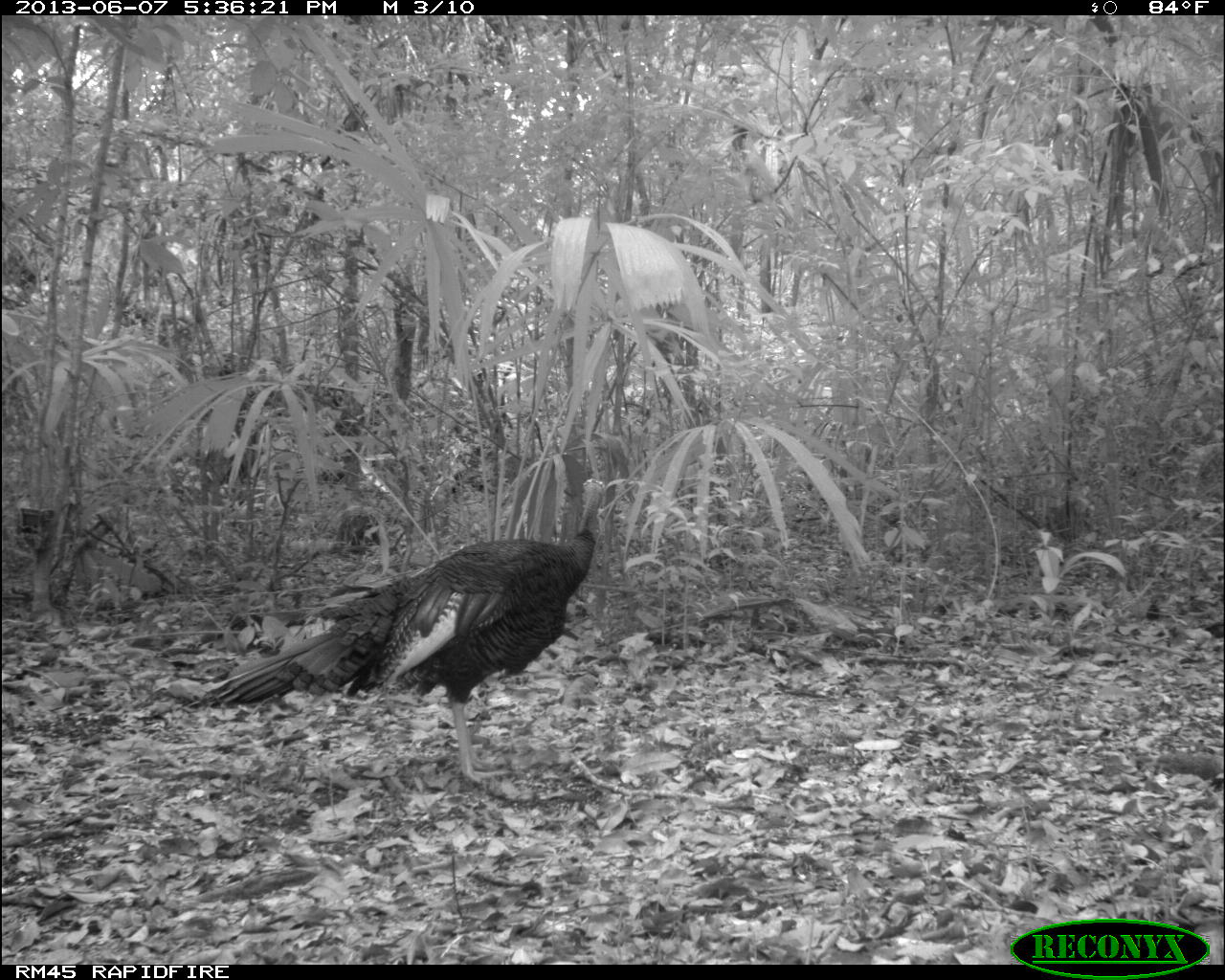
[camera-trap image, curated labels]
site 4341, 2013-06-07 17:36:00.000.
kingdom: Animalia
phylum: Chordata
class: Aves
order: Galliformes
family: Phasianidae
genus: Meleagris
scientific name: Meleagris ocellata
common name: ocellated turkey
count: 1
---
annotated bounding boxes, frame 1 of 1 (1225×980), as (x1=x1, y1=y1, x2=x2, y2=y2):
meleagris ocellata: (x1=199, y1=475, x2=606, y2=786)